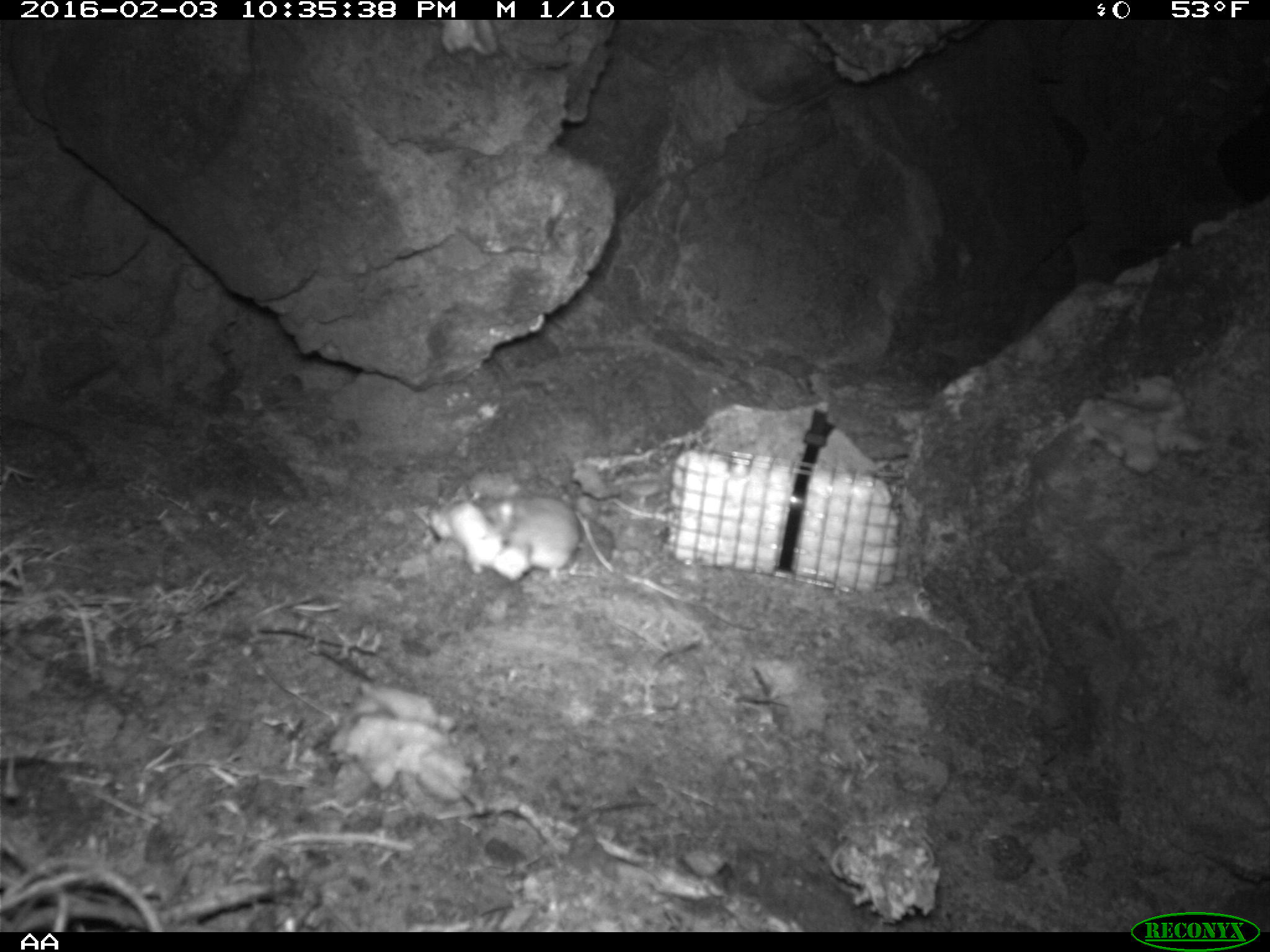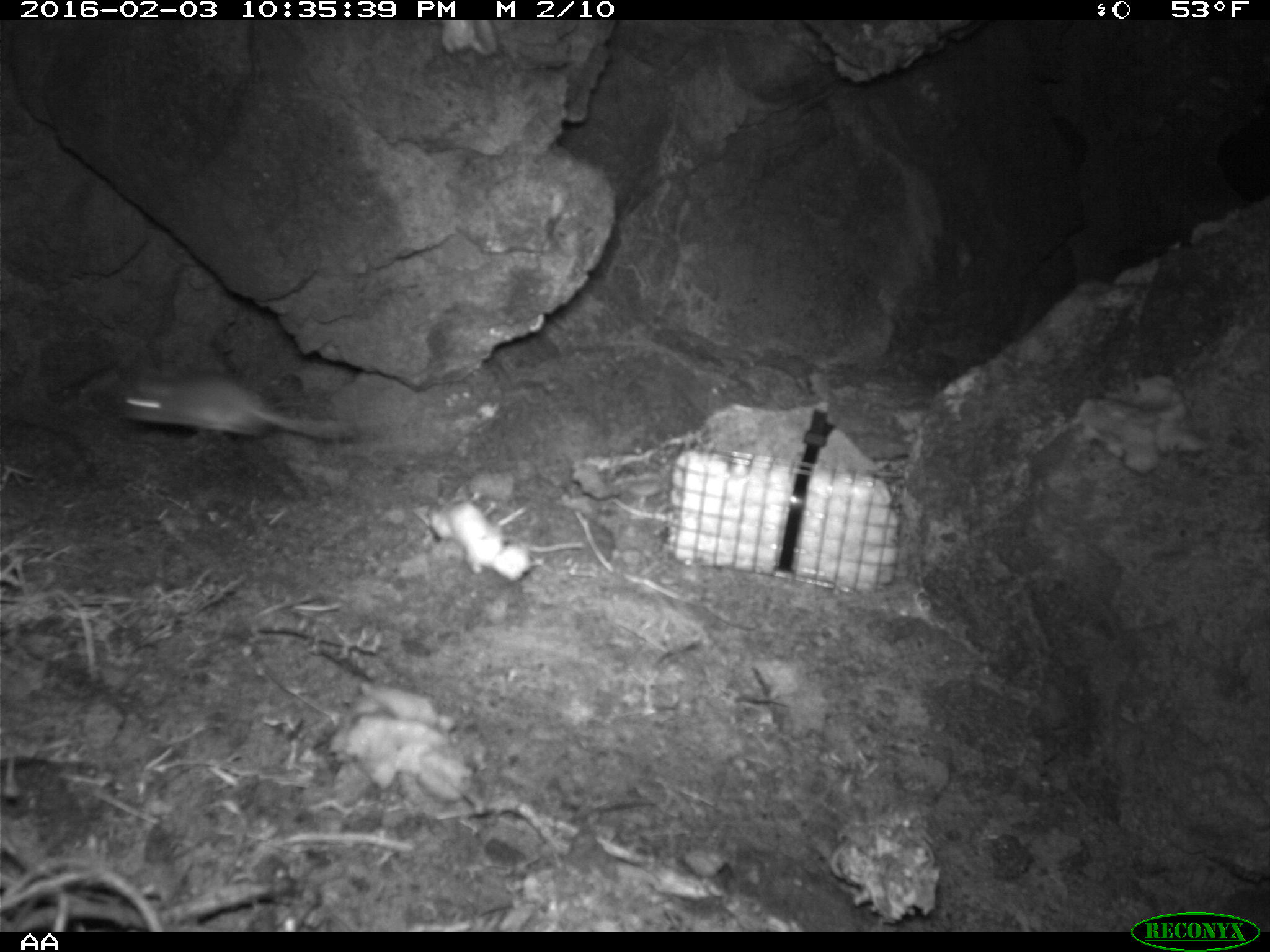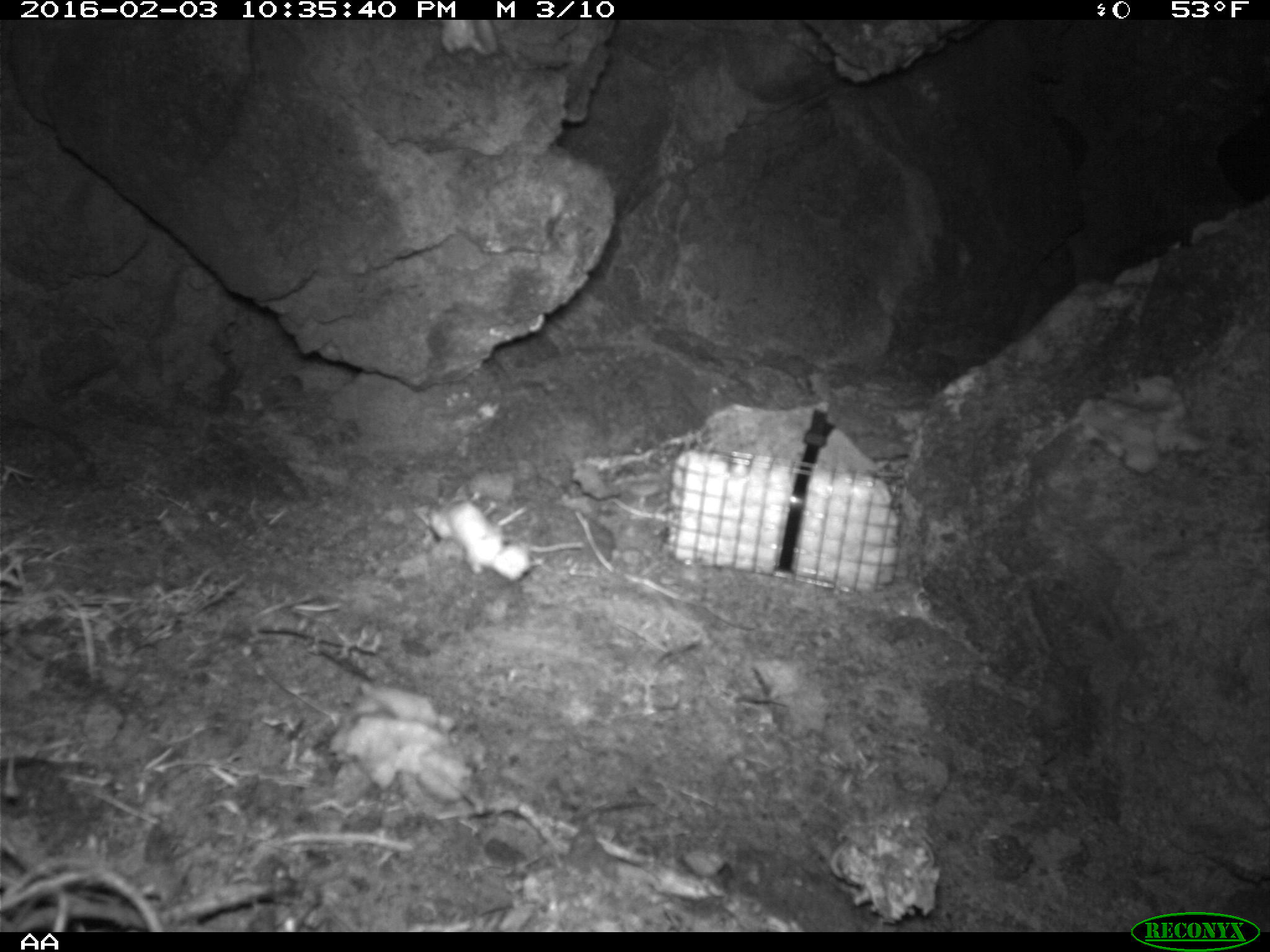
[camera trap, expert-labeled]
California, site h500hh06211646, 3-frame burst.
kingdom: Animalia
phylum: Chordata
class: Mammalia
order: Rodentia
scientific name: Rodentia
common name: rodent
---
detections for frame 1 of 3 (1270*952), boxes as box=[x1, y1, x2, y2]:
rodent: box=[476, 483, 579, 578]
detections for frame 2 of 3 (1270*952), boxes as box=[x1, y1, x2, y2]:
rodent: box=[115, 376, 353, 440]